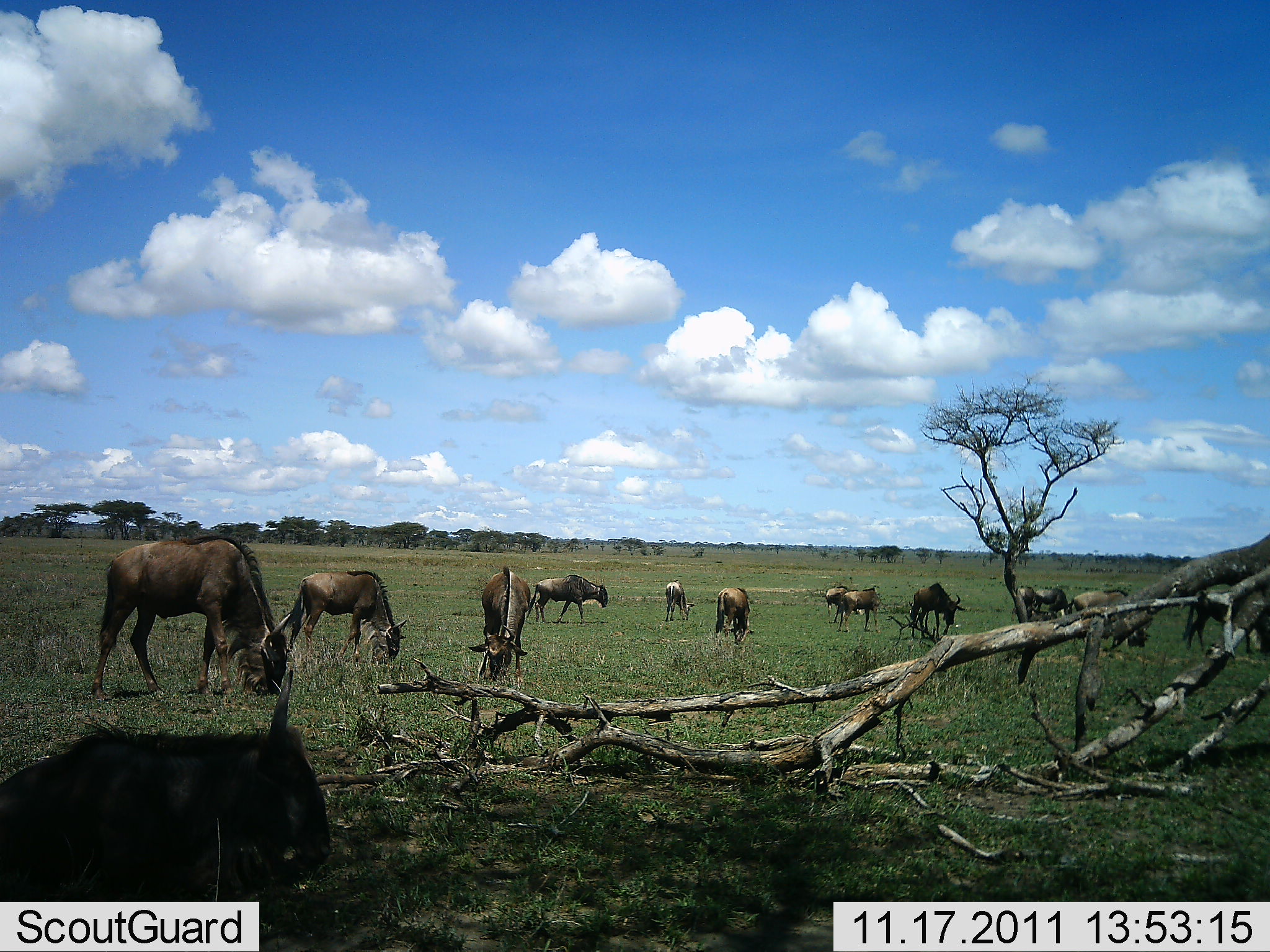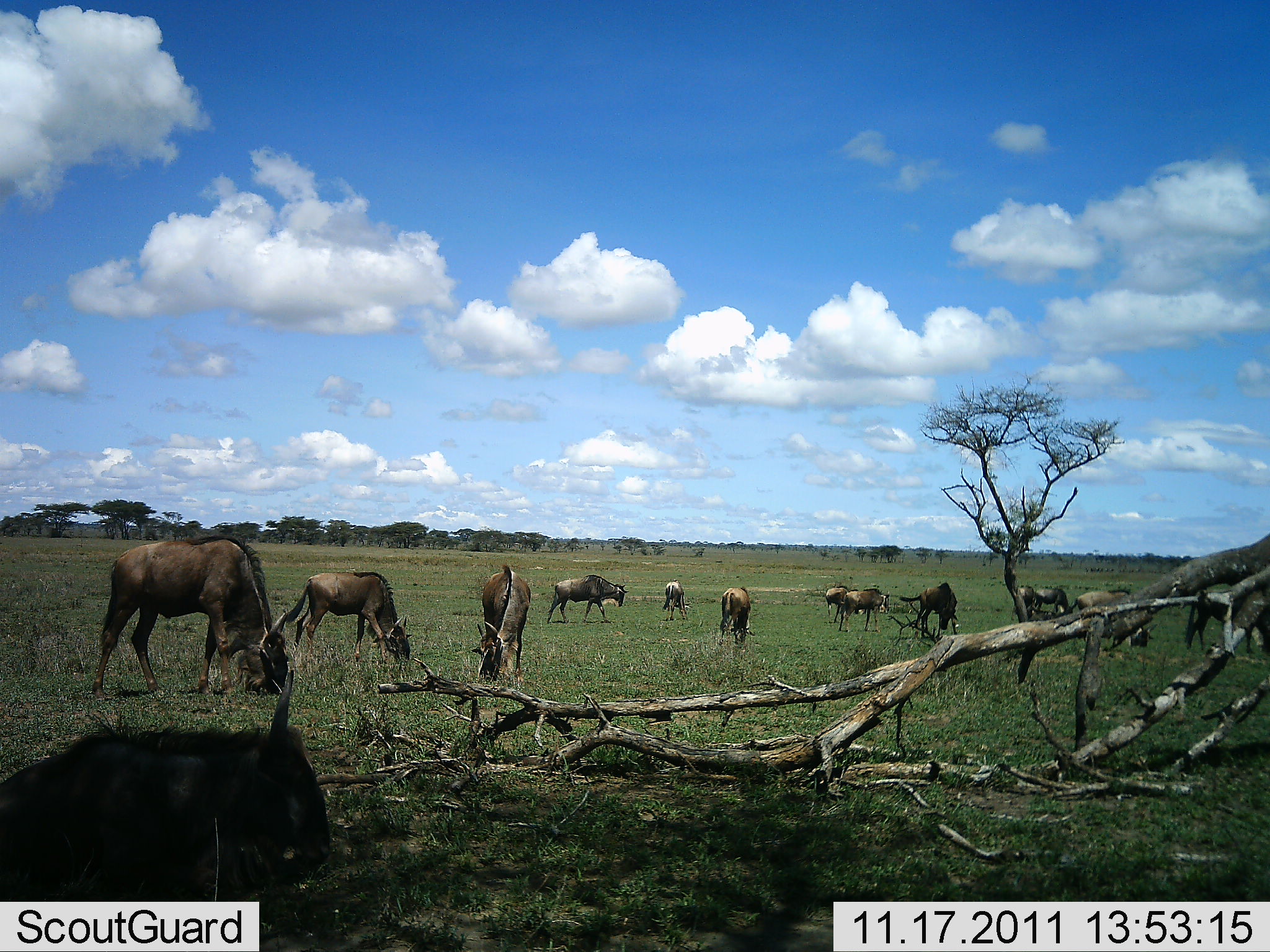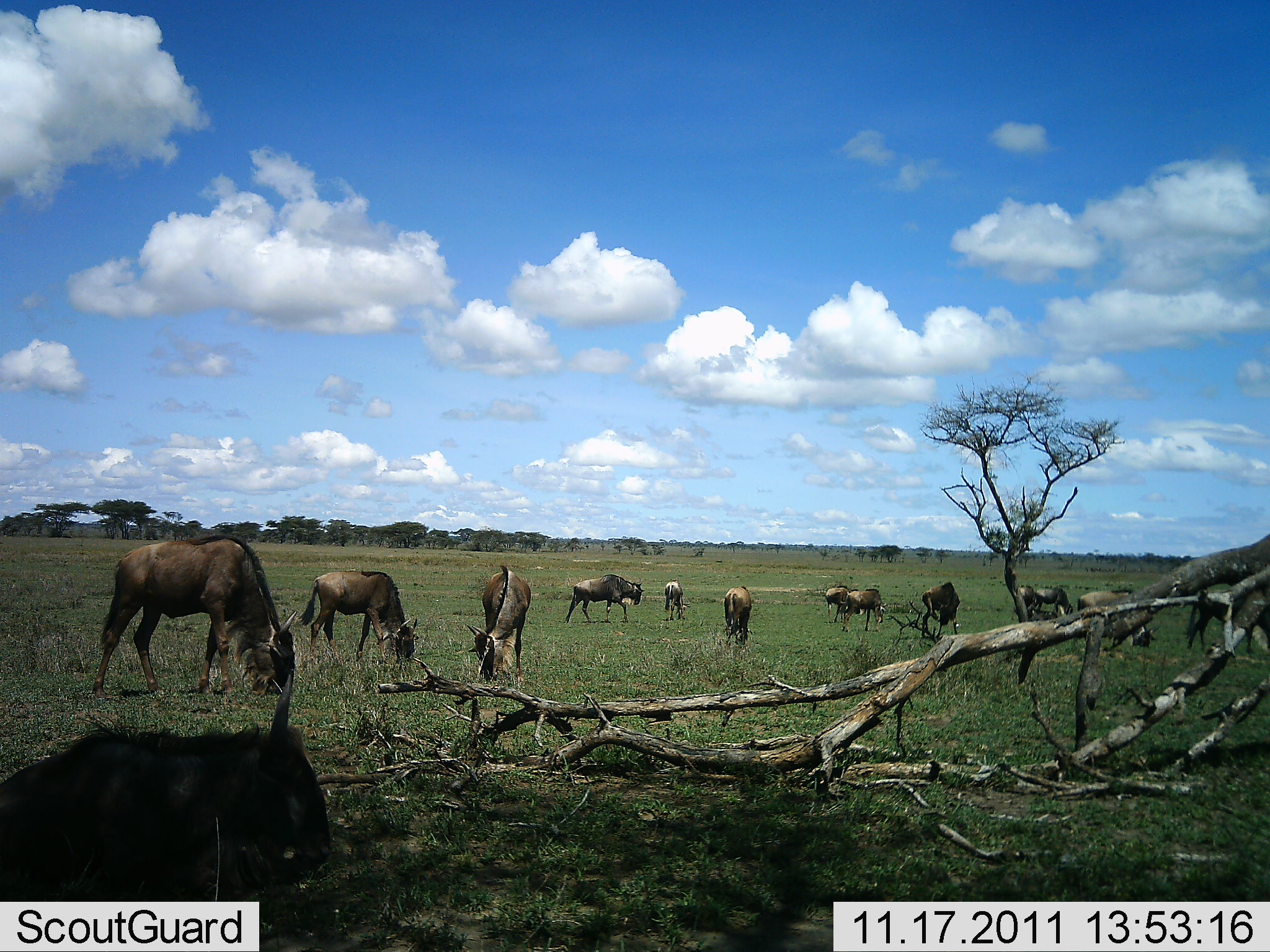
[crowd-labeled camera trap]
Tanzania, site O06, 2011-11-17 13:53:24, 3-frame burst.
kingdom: Animalia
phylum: Chordata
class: Mammalia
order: Artiodactyla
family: Bovidae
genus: Connochaetes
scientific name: Connochaetes taurinus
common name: blue wildebeest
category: wildebeest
Wildebeest (blue wildebeest) (Connochaetes taurinus), count 11-50. Behavior (volunteer vote fractions): standing 27%, resting 0%, moving 18%, interacting 0%. Young present (vote fraction): 0%. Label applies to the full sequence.